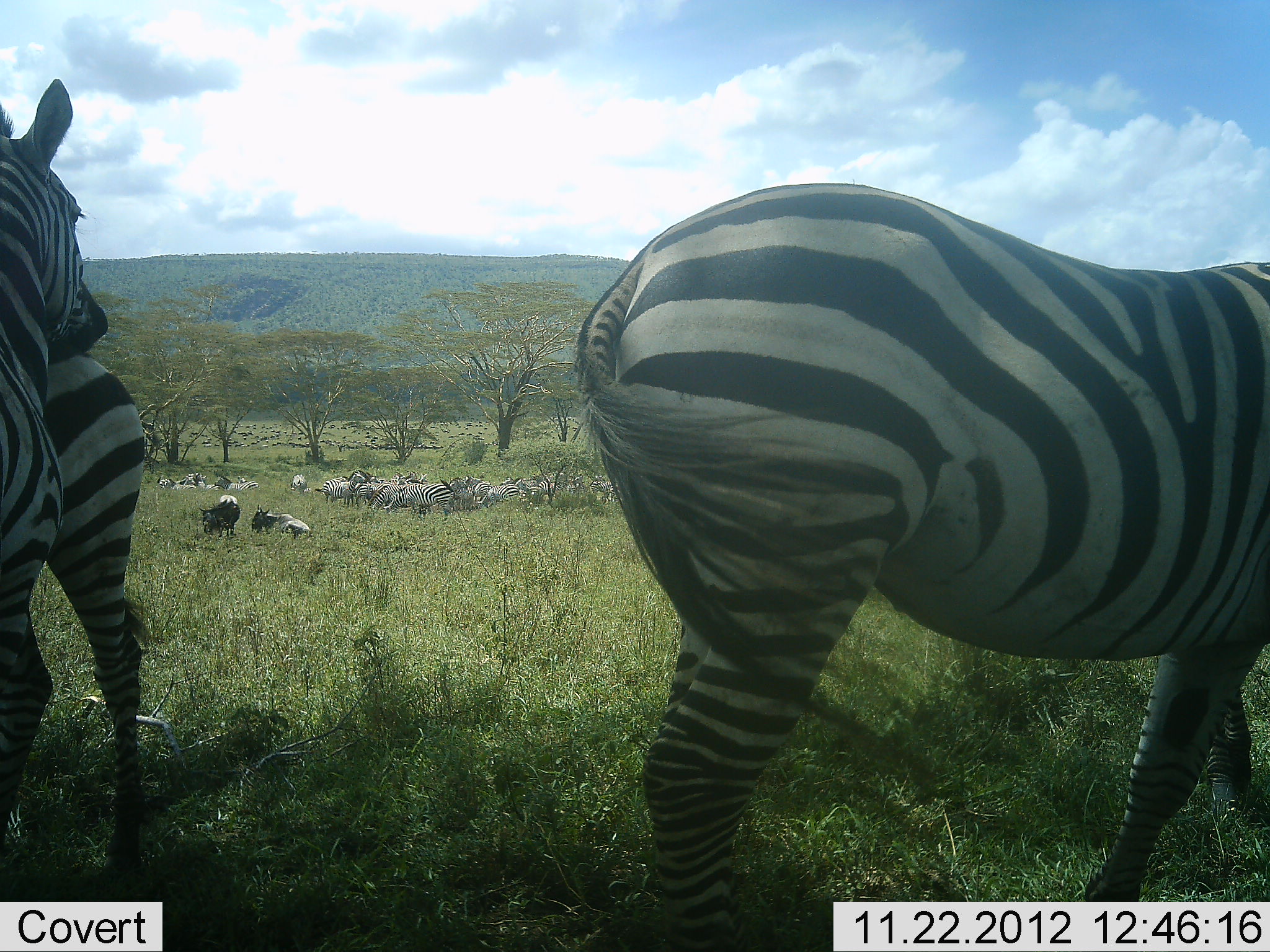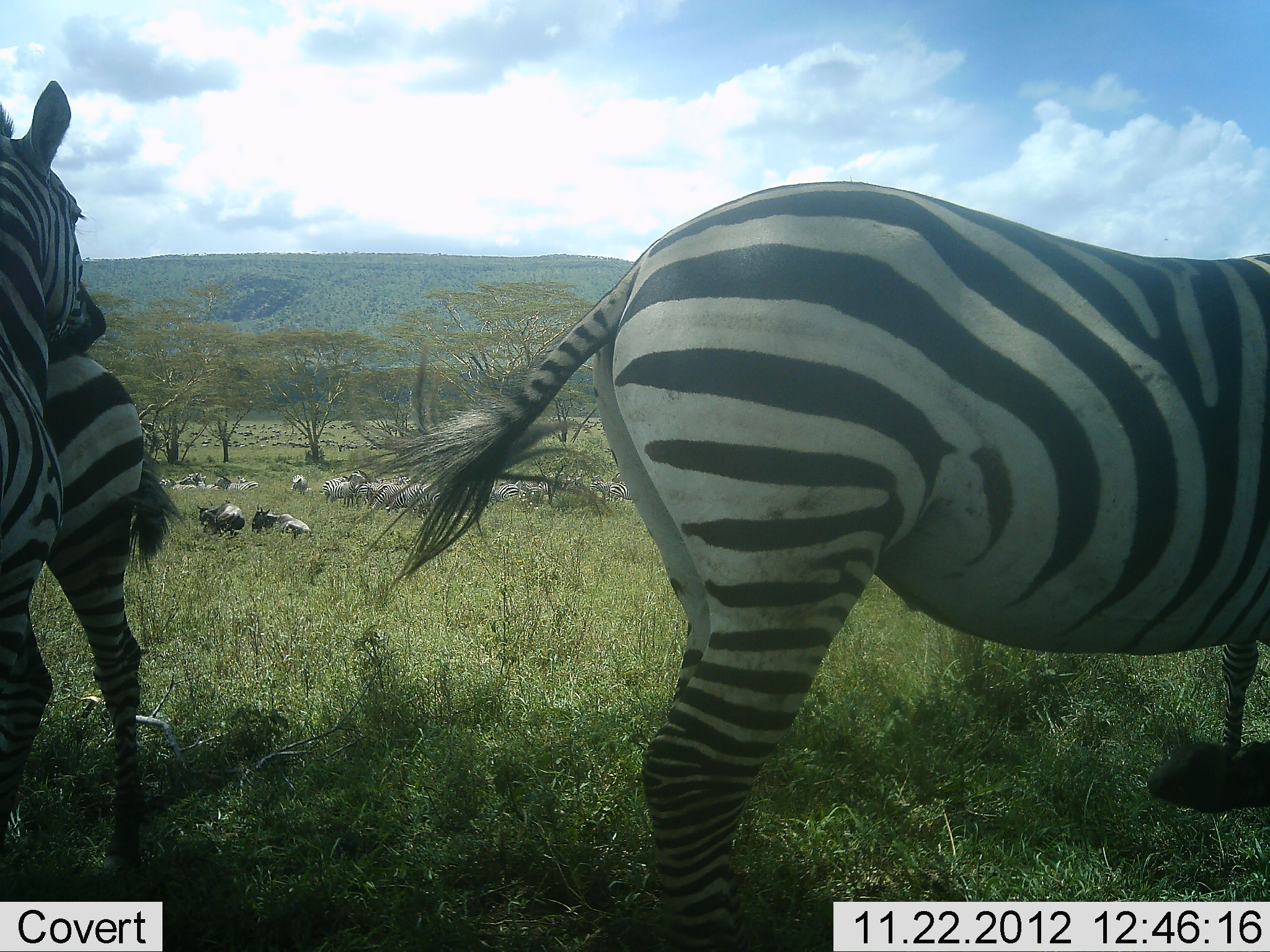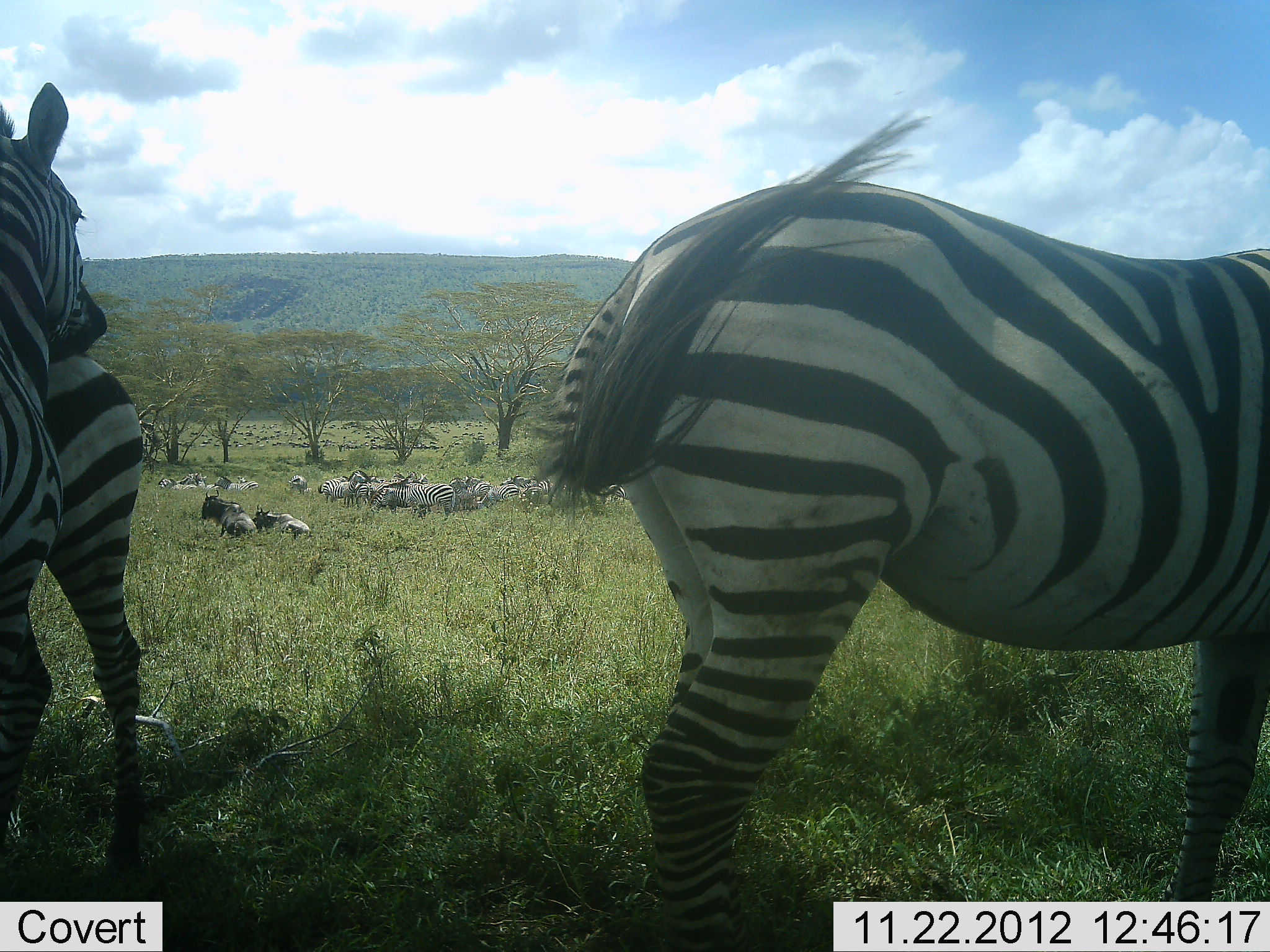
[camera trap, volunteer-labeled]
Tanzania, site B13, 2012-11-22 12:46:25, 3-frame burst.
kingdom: Animalia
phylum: Chordata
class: Mammalia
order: Artiodactyla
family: Bovidae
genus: Connochaetes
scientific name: Connochaetes taurinus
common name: blue wildebeest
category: wildebeest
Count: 5.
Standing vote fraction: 40%.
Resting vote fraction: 80%.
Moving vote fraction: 20%.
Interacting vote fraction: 0%.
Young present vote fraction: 0%.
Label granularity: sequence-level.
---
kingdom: Animalia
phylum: Chordata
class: Mammalia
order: Perissodactyla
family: Equidae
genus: Equus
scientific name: Equus quagga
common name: plains zebra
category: zebra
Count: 11-50.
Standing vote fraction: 77%.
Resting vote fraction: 38%.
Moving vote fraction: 8%.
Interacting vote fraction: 15%.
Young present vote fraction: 0%.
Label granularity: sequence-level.